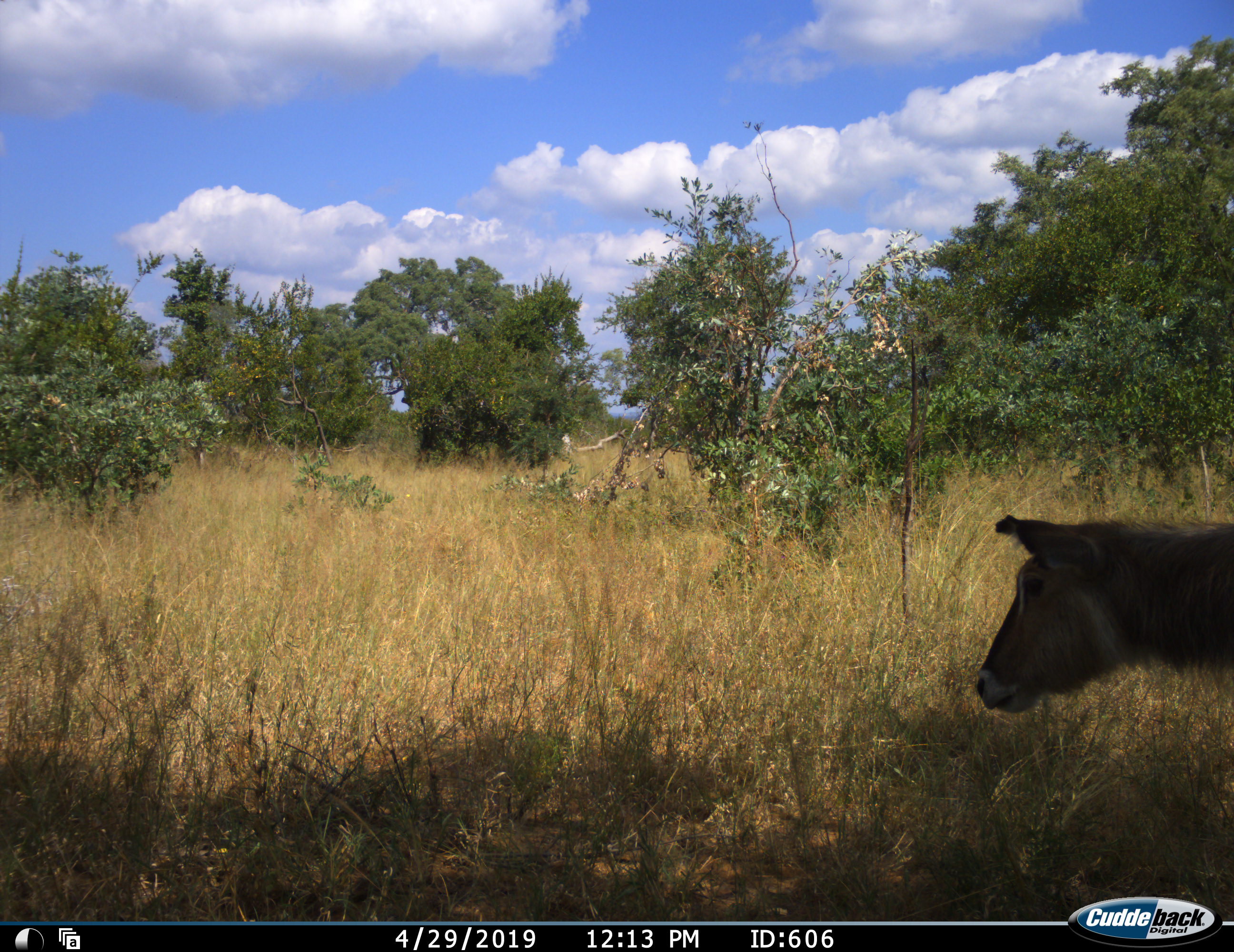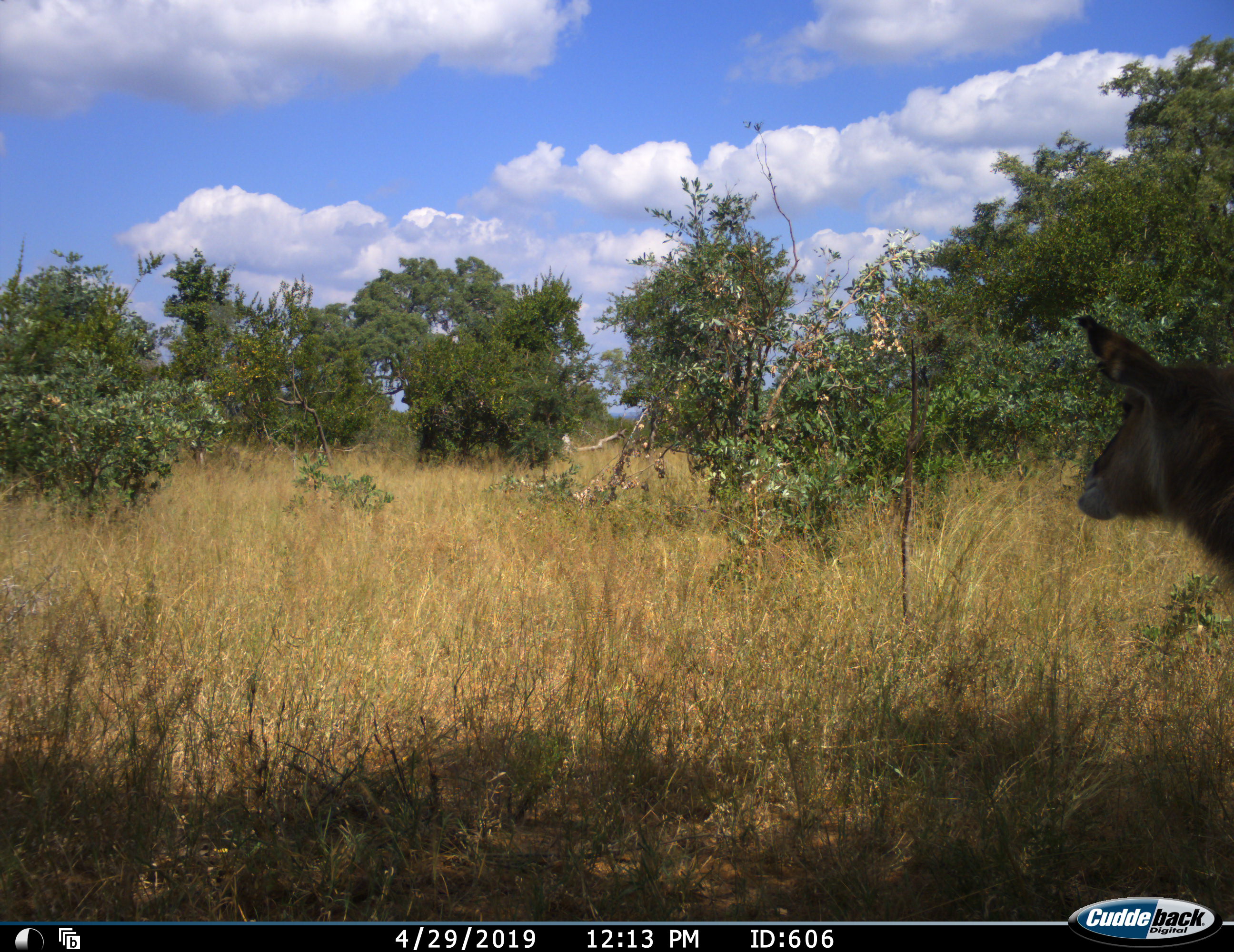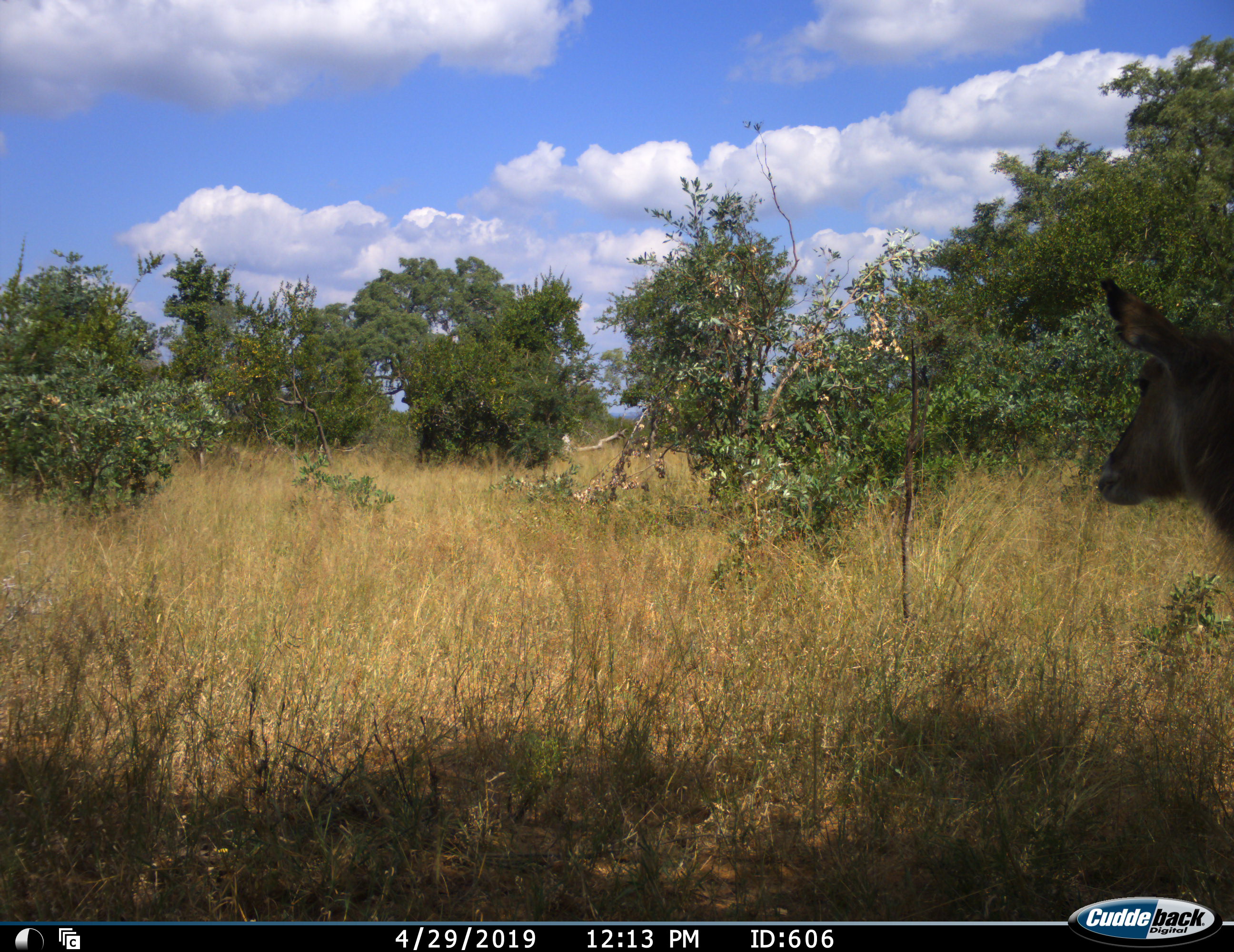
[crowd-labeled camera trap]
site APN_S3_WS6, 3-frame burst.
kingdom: Animalia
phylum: Chordata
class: Mammalia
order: Artiodactyla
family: Bovidae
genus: Kobus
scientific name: Kobus ellipsiprymnus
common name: waterbuck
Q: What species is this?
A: Waterbuck (Kobus ellipsiprymnus).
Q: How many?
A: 1.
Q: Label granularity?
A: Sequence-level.